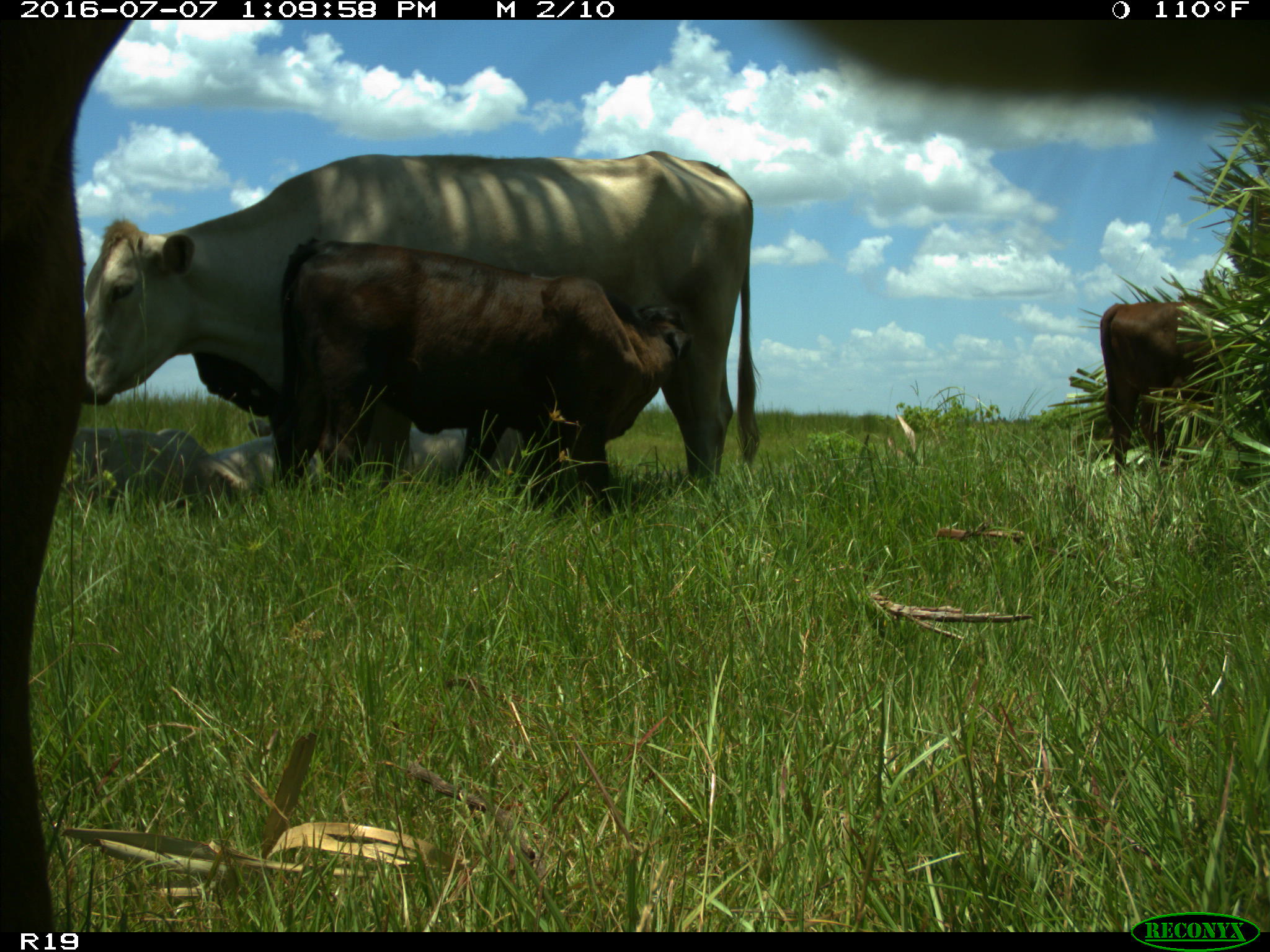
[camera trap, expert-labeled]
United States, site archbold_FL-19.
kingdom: Animalia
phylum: Chordata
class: Mammalia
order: Artiodactyla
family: Bovidae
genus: Bos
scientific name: Bos taurus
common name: domestic cow